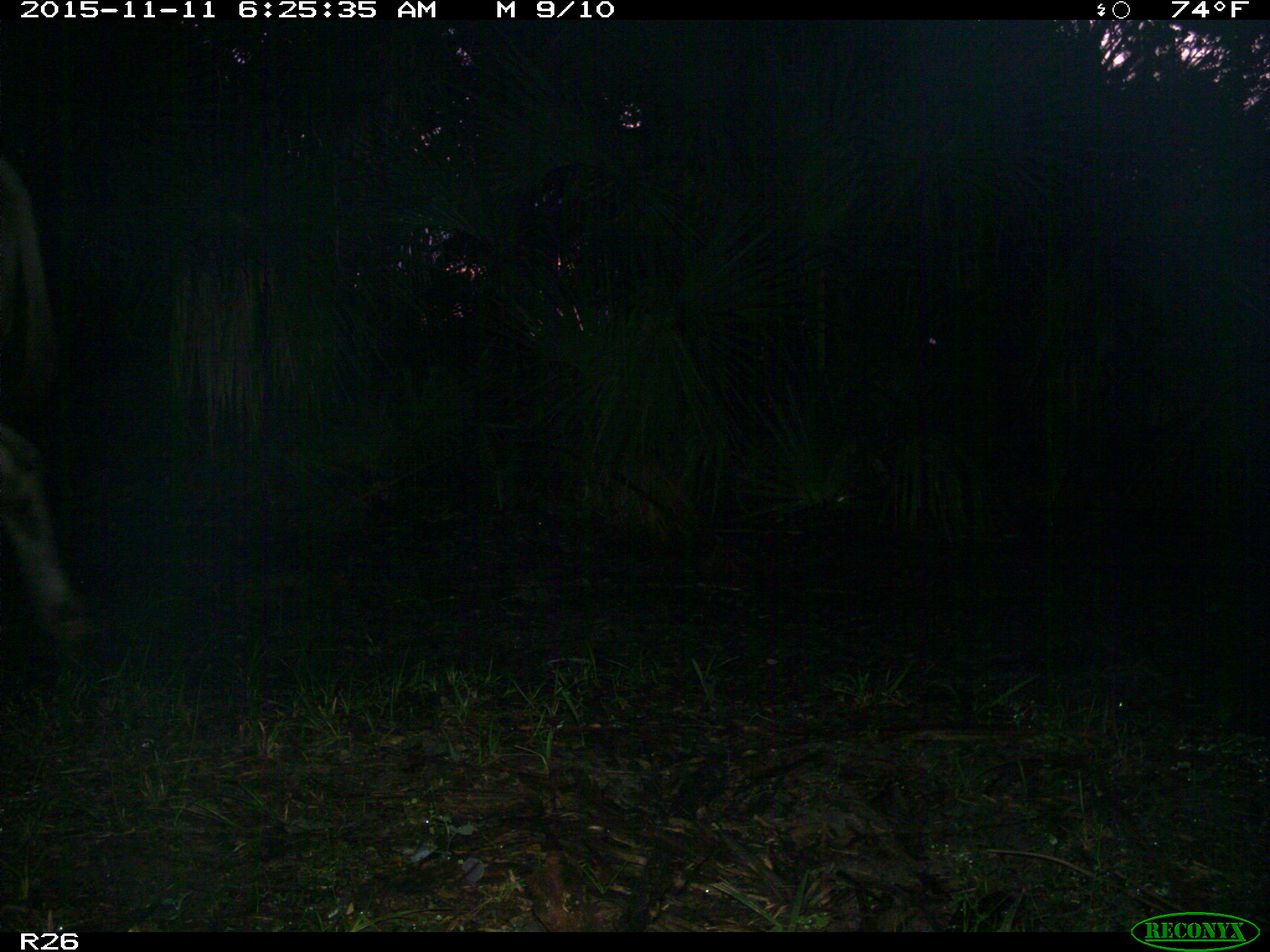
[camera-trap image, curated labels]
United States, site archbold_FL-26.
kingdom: Animalia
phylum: Chordata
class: Mammalia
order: Artiodactyla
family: Bovidae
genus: Bos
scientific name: Bos taurus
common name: domestic cow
Bos taurus (domestic cow).